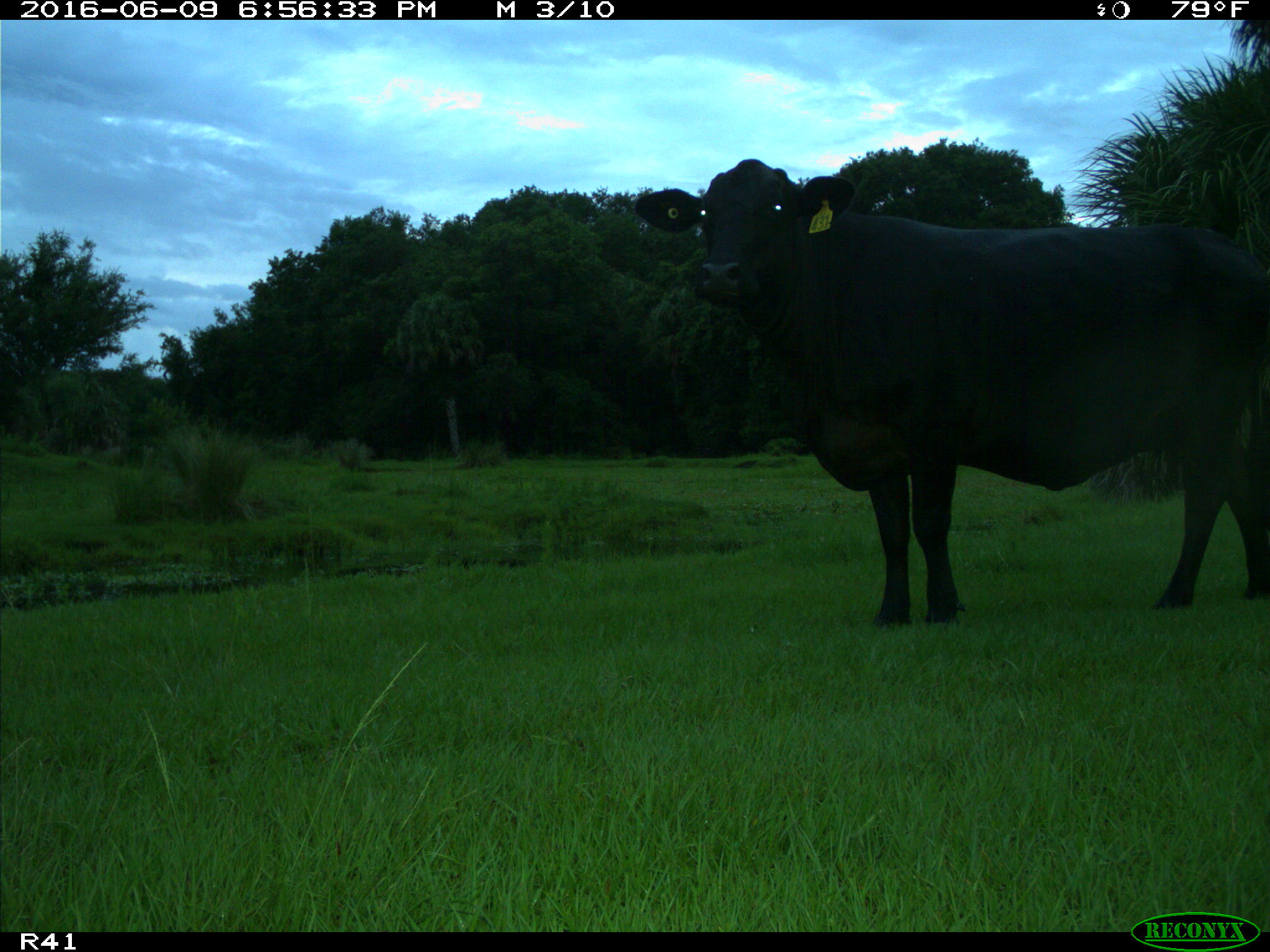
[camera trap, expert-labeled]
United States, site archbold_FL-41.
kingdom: Animalia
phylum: Chordata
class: Mammalia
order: Artiodactyla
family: Bovidae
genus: Bos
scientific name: Bos taurus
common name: domestic cow